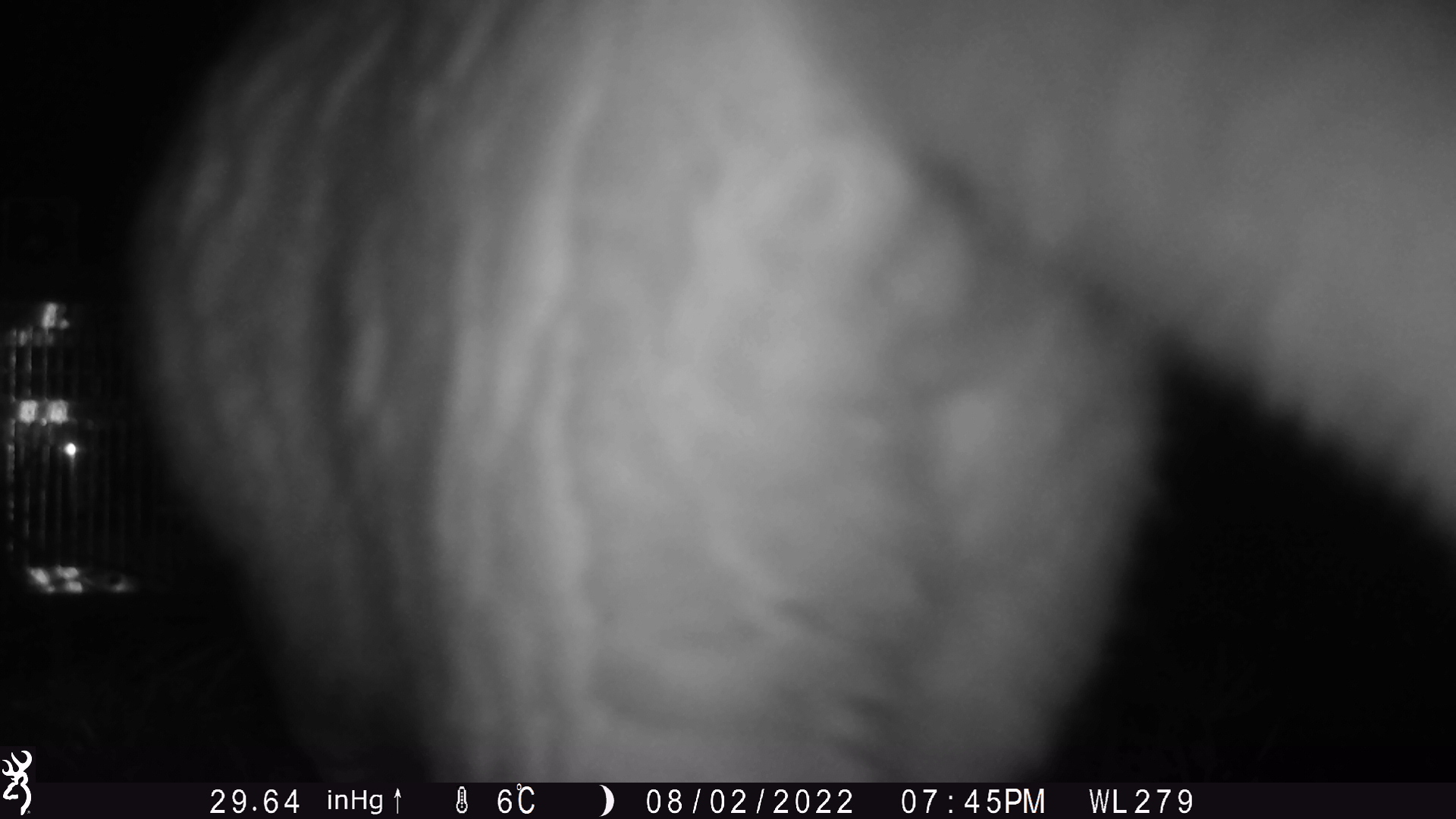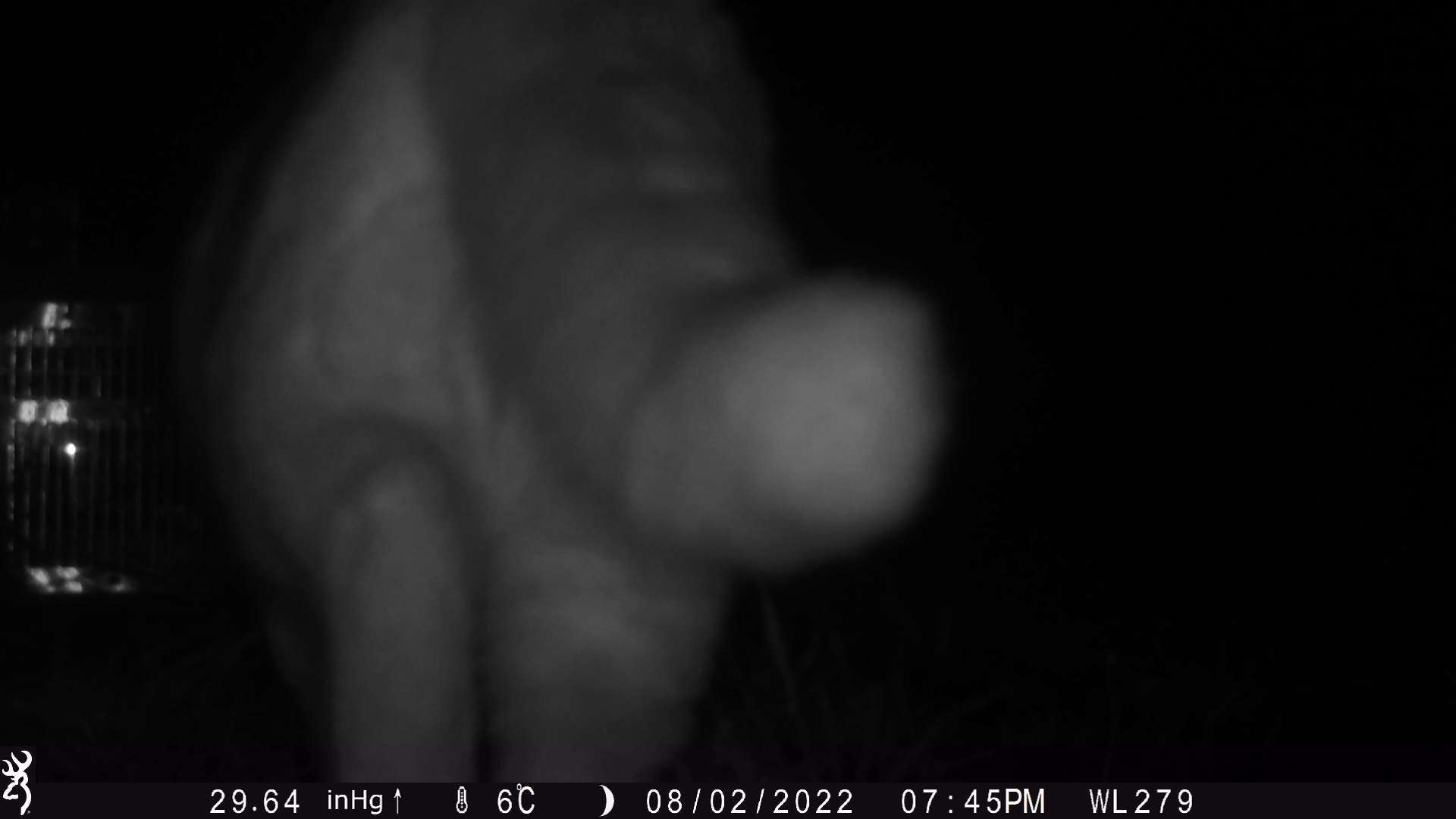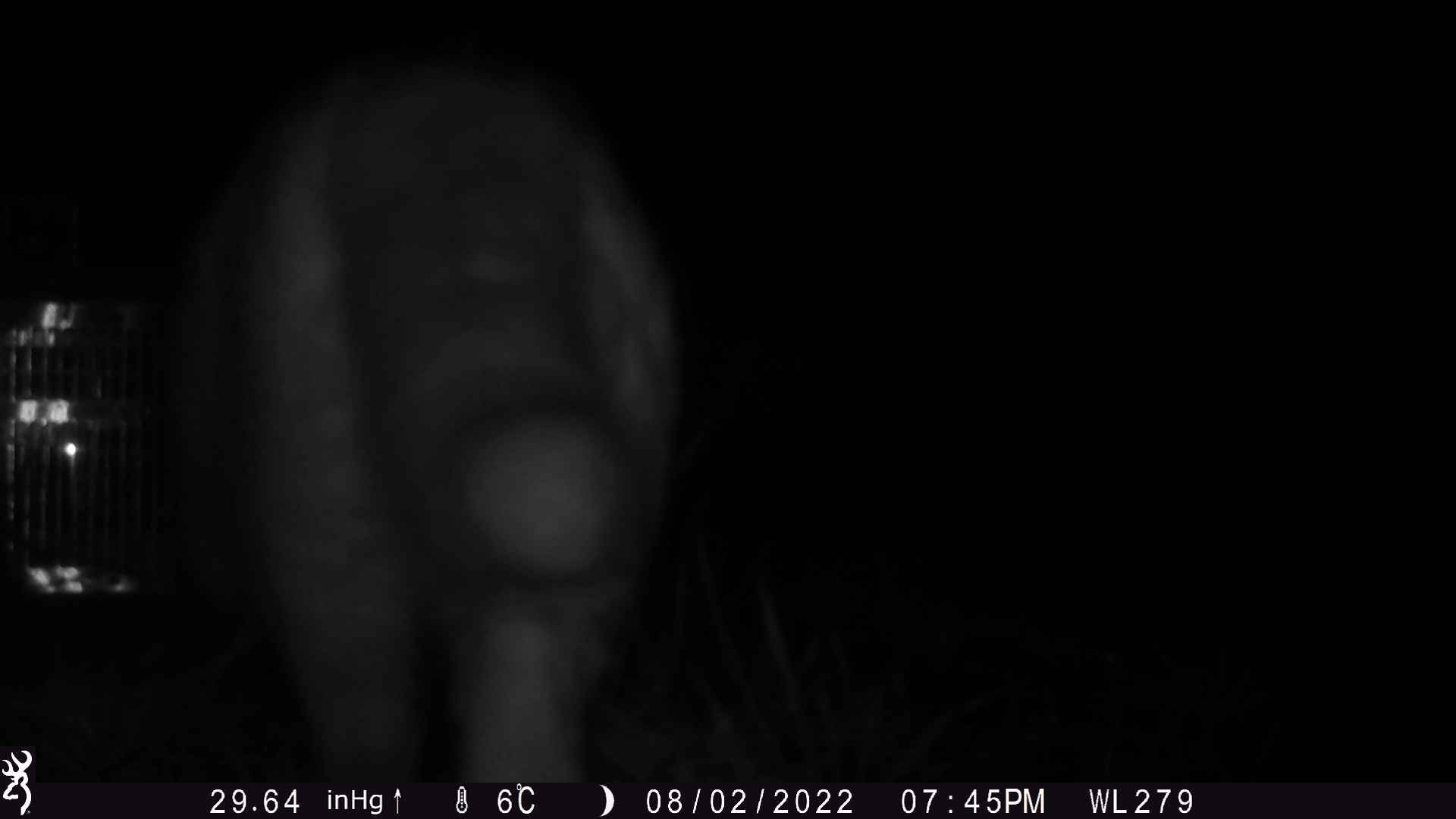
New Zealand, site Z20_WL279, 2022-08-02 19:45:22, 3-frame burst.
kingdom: Animalia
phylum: Chordata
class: Mammalia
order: Carnivora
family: Felidae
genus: Felis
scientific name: Felis catus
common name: domestic cat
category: cat